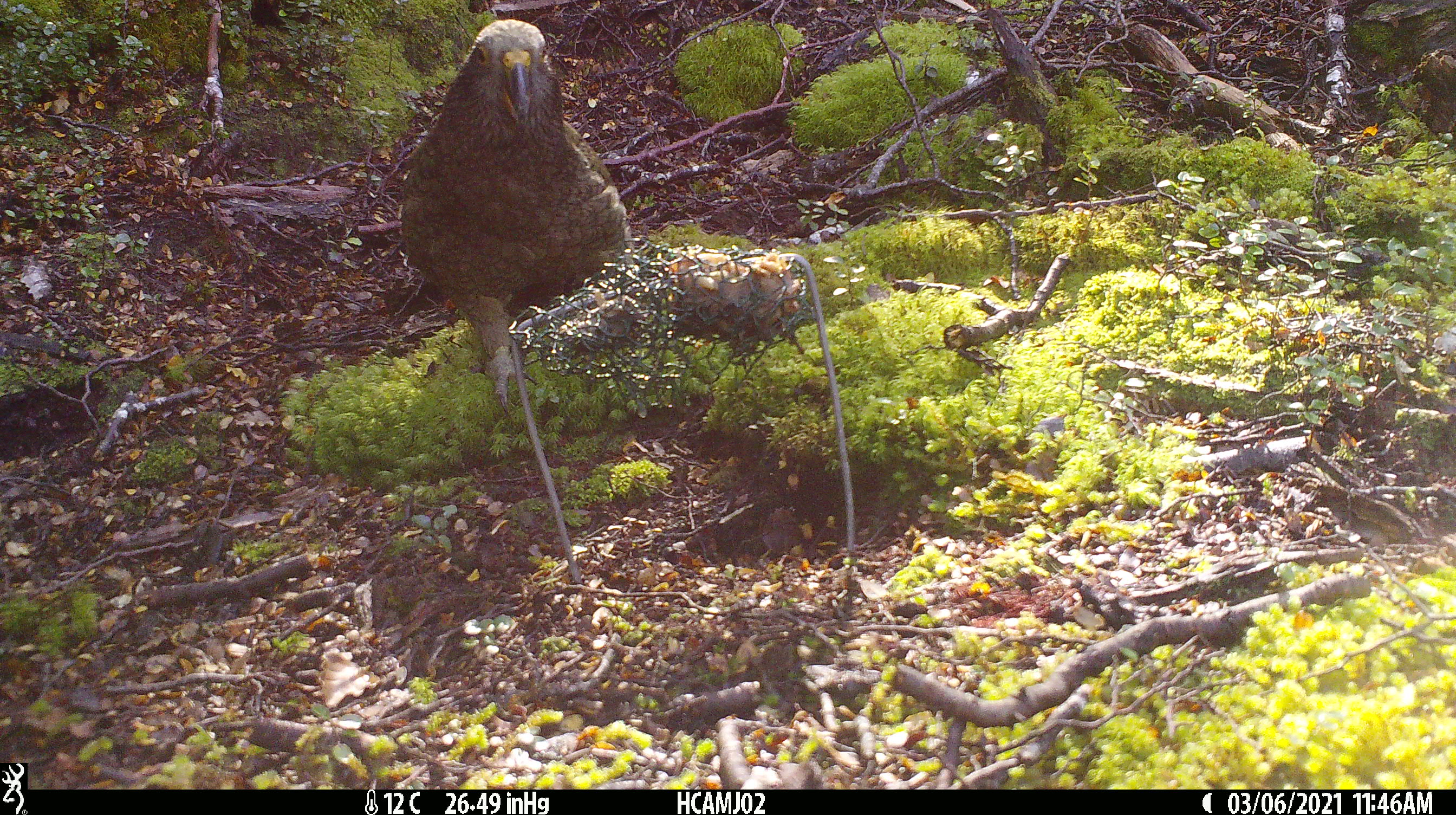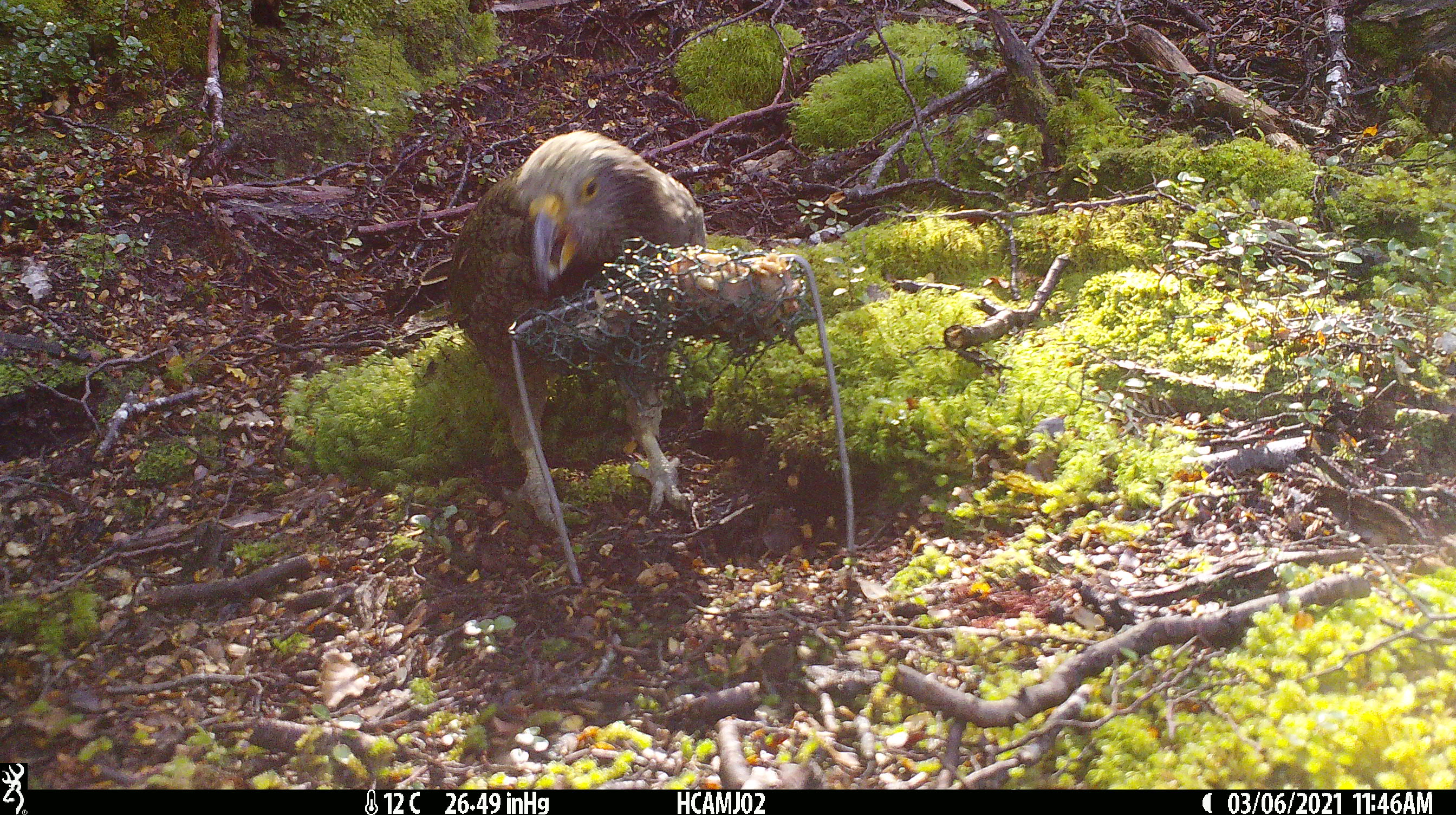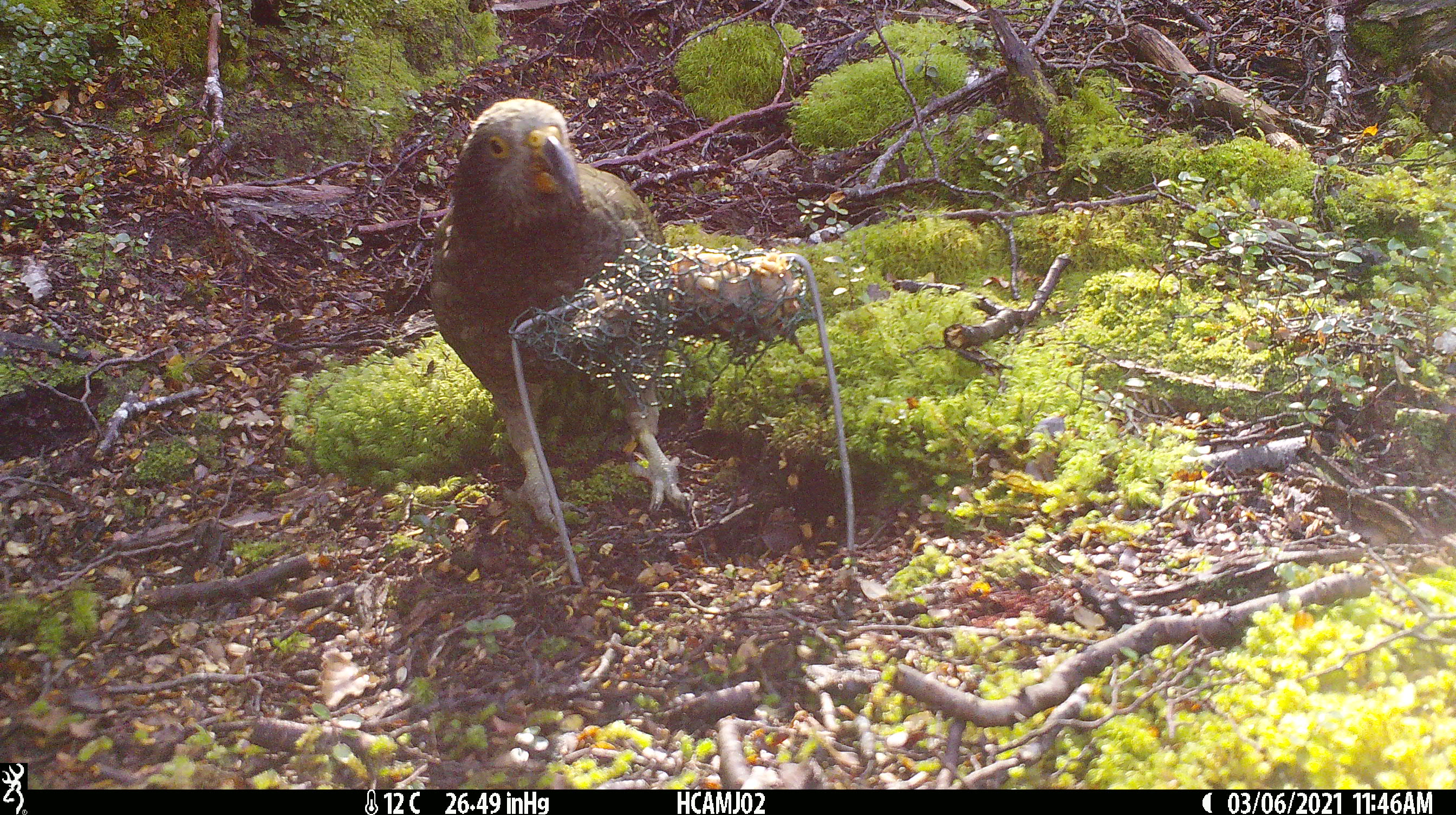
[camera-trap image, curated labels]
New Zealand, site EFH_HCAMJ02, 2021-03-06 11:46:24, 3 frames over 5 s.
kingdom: Animalia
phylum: Chordata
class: Aves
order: Psittaciformes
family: Strigopidae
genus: Nestor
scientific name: Nestor notabilis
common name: kea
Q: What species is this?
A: Kea (Nestor notabilis).